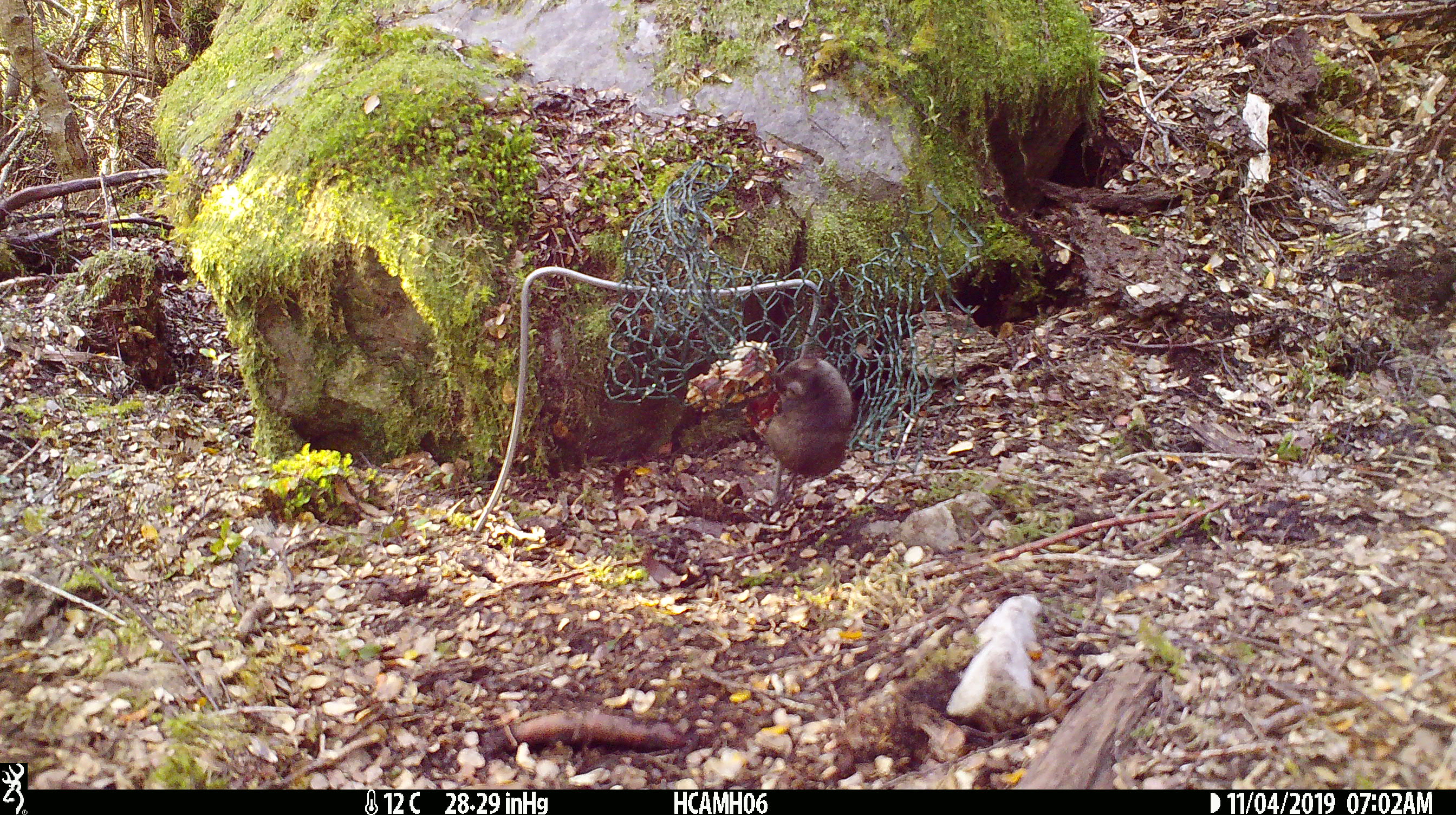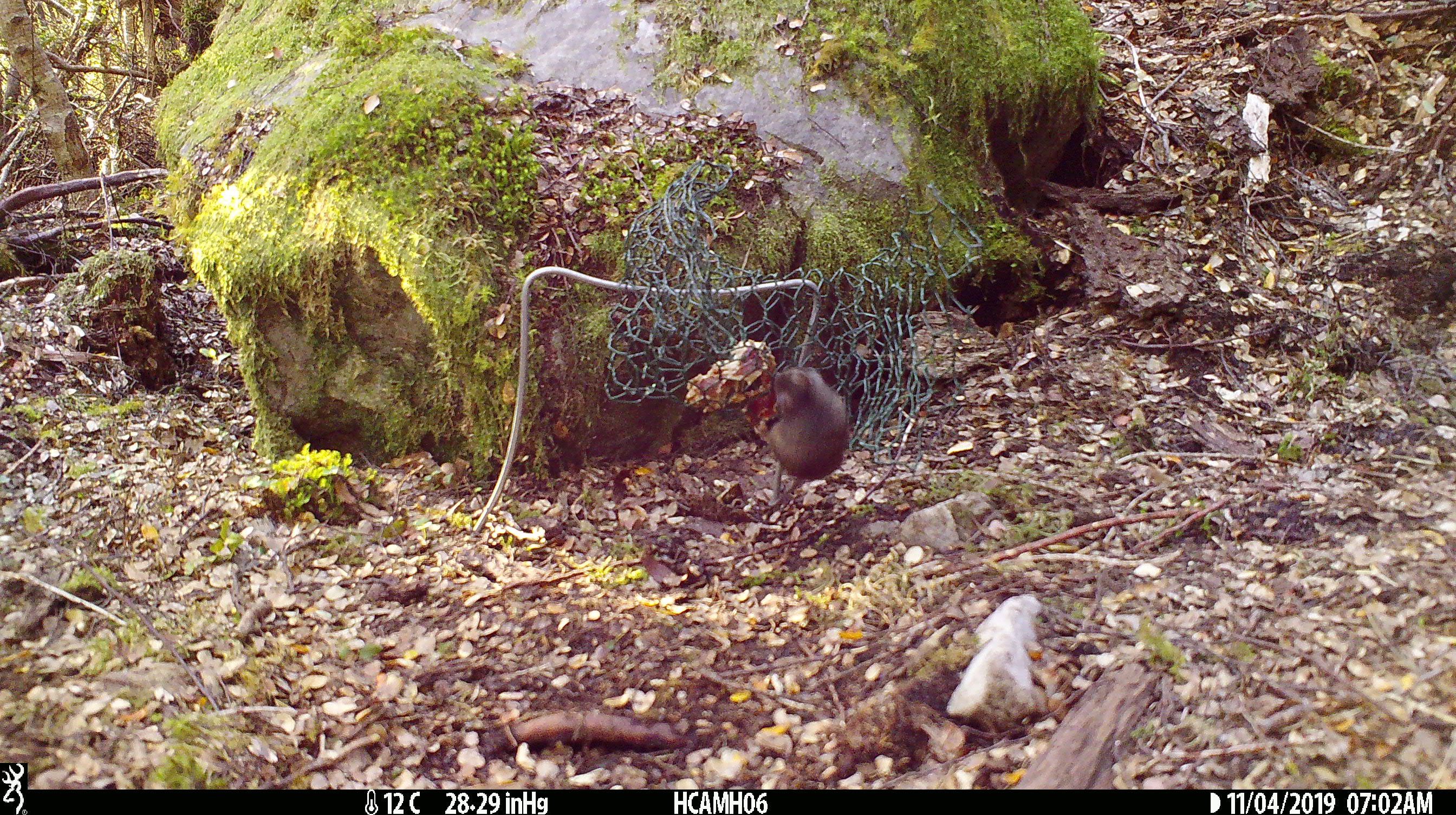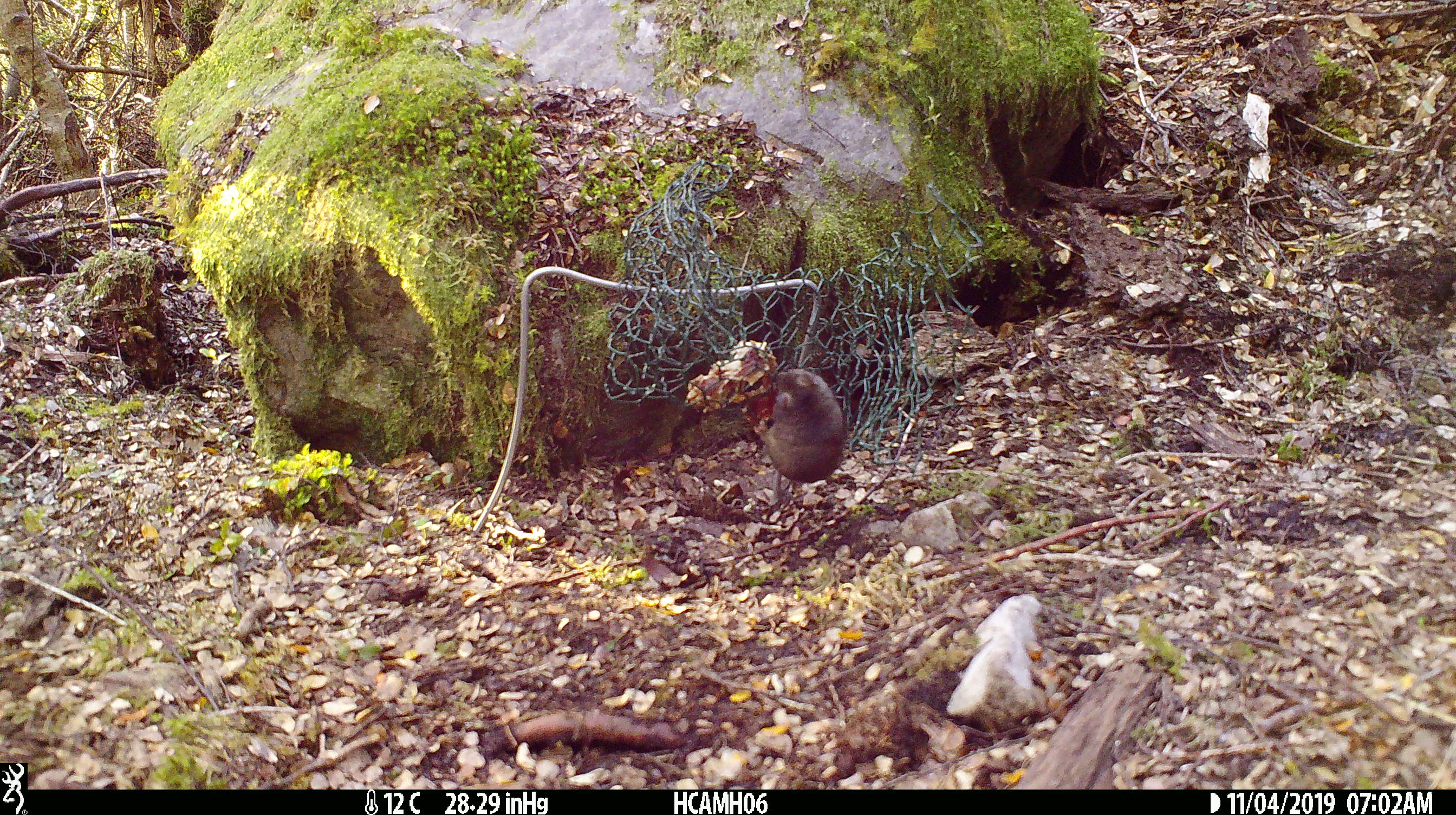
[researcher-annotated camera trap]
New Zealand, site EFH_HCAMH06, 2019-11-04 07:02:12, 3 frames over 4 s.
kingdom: Animalia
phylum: Chordata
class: Mammalia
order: Rodentia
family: Muridae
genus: Mus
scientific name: Mus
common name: mouse